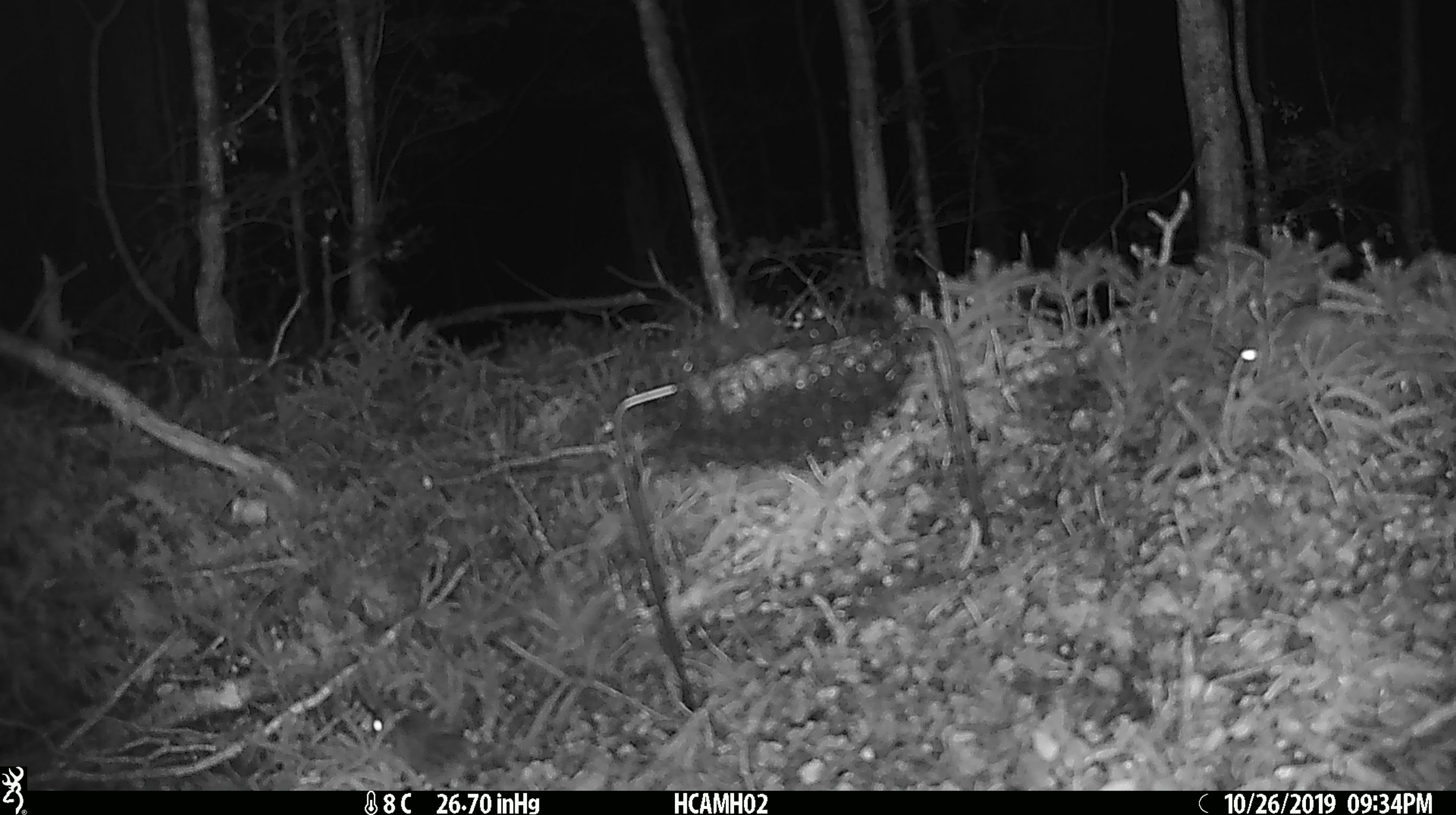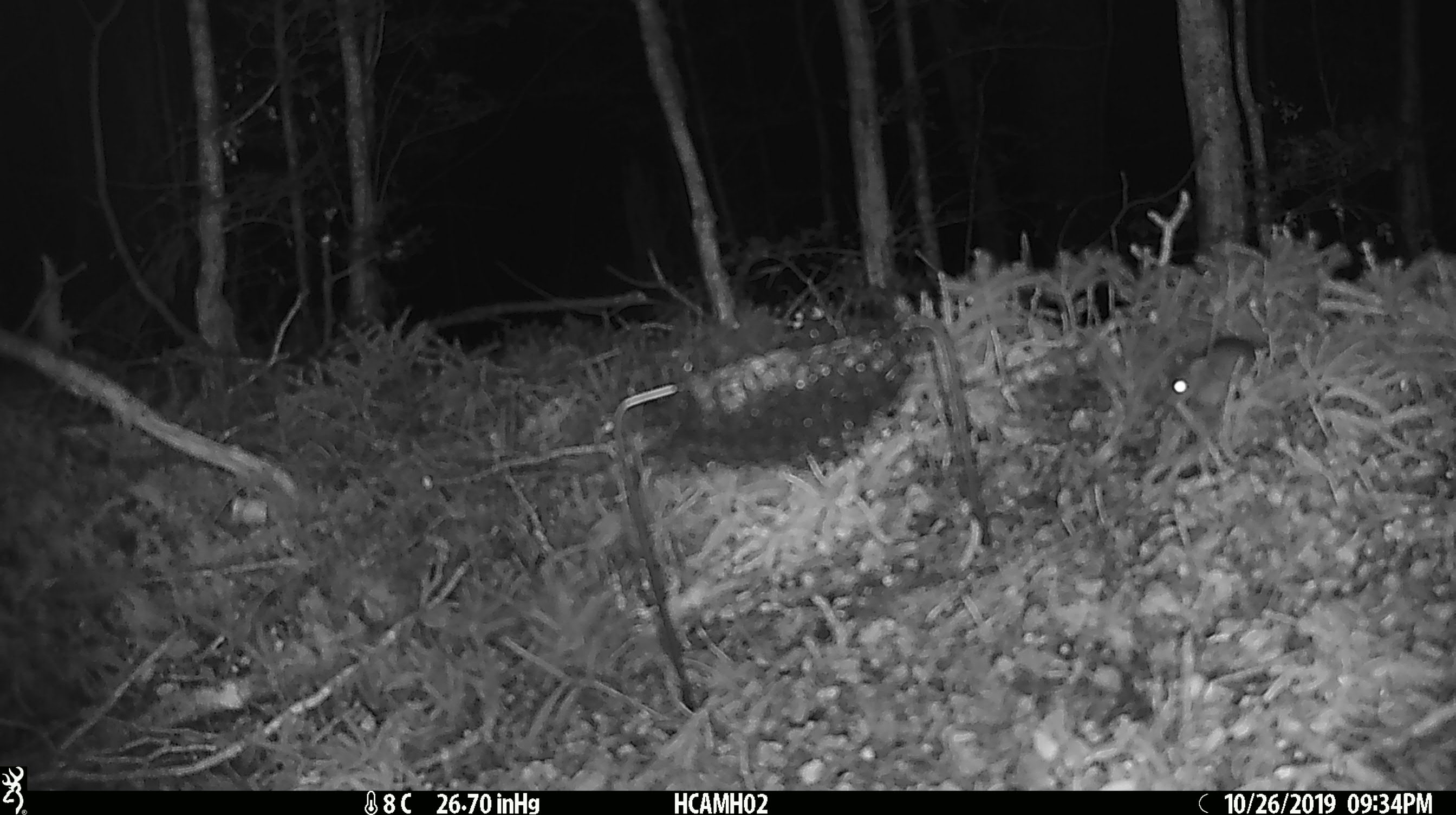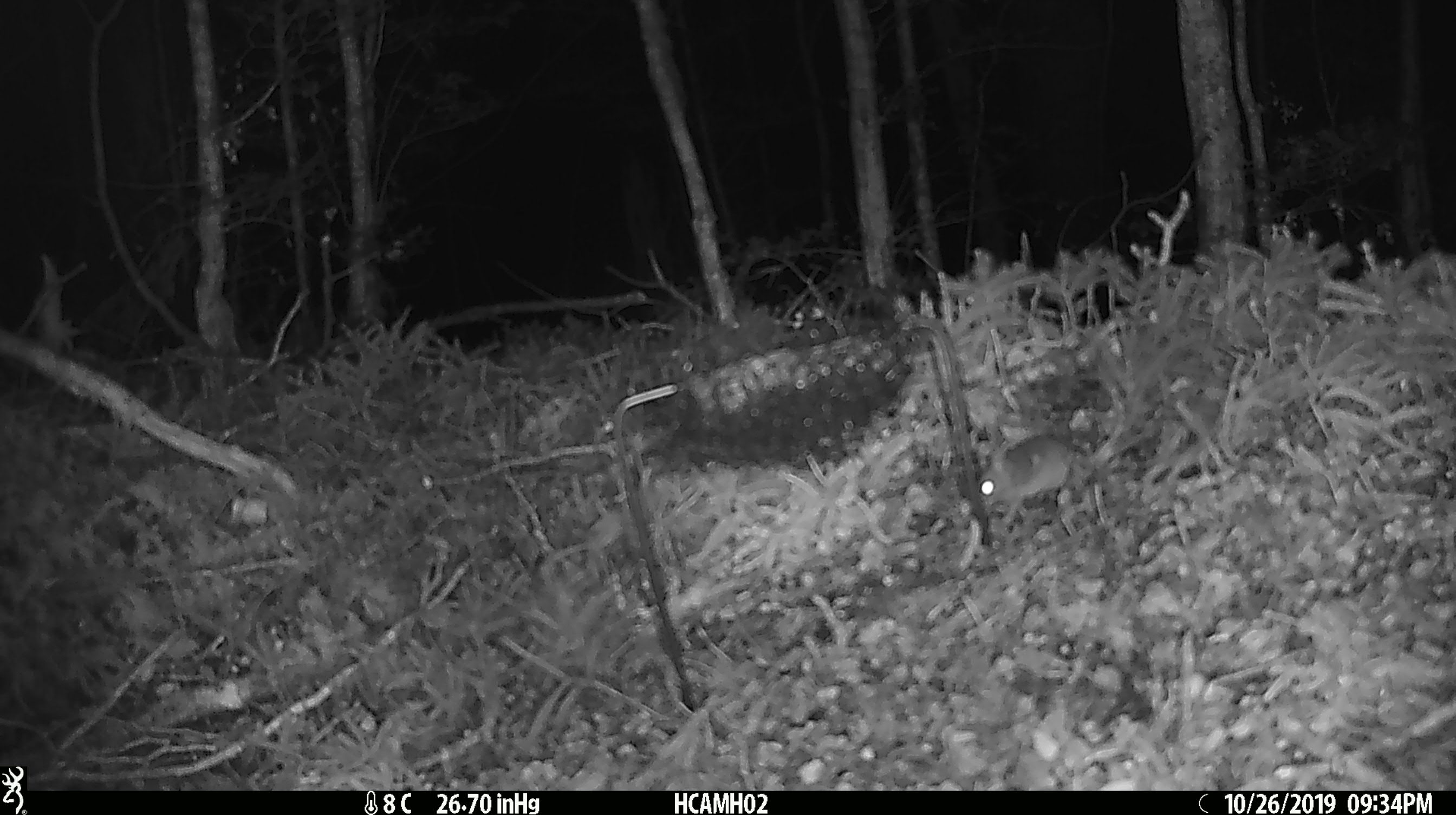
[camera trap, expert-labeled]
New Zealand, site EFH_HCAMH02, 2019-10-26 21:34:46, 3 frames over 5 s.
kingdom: Animalia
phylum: Chordata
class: Mammalia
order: Rodentia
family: Muridae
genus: Mus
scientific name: Mus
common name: mouse